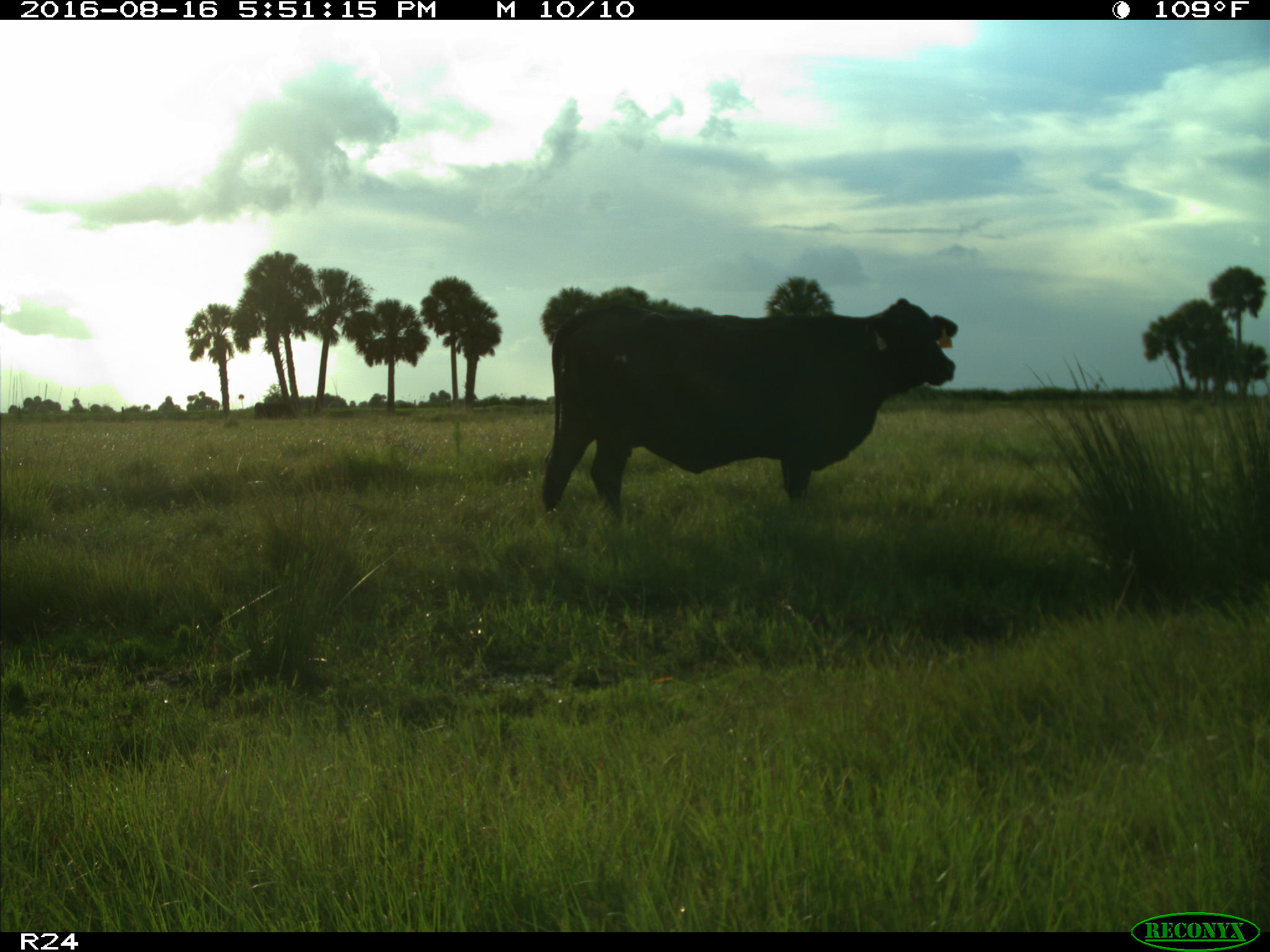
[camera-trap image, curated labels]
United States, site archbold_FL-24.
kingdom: Animalia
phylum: Chordata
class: Mammalia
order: Artiodactyla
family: Bovidae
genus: Bos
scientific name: Bos taurus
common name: domestic cow